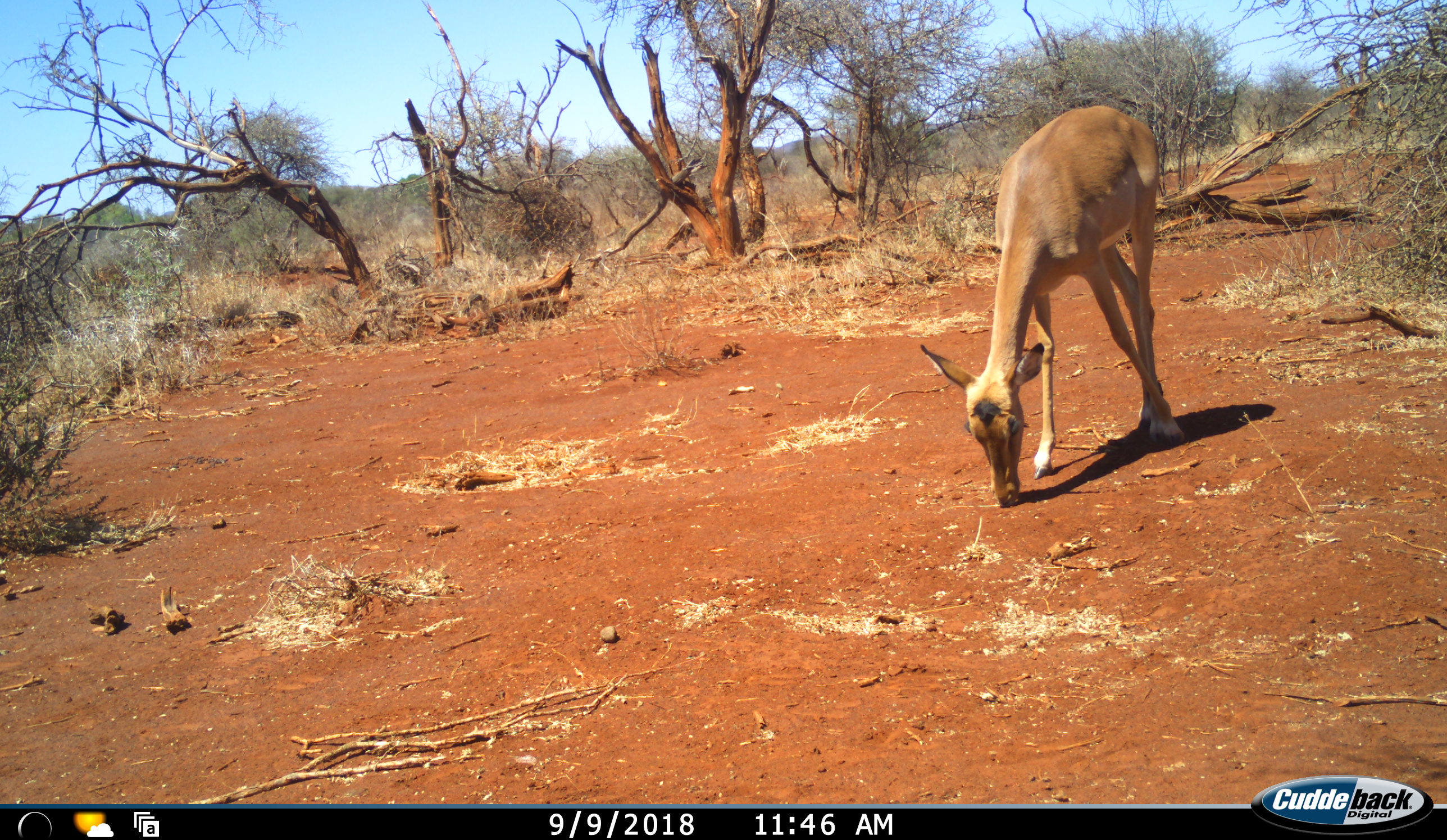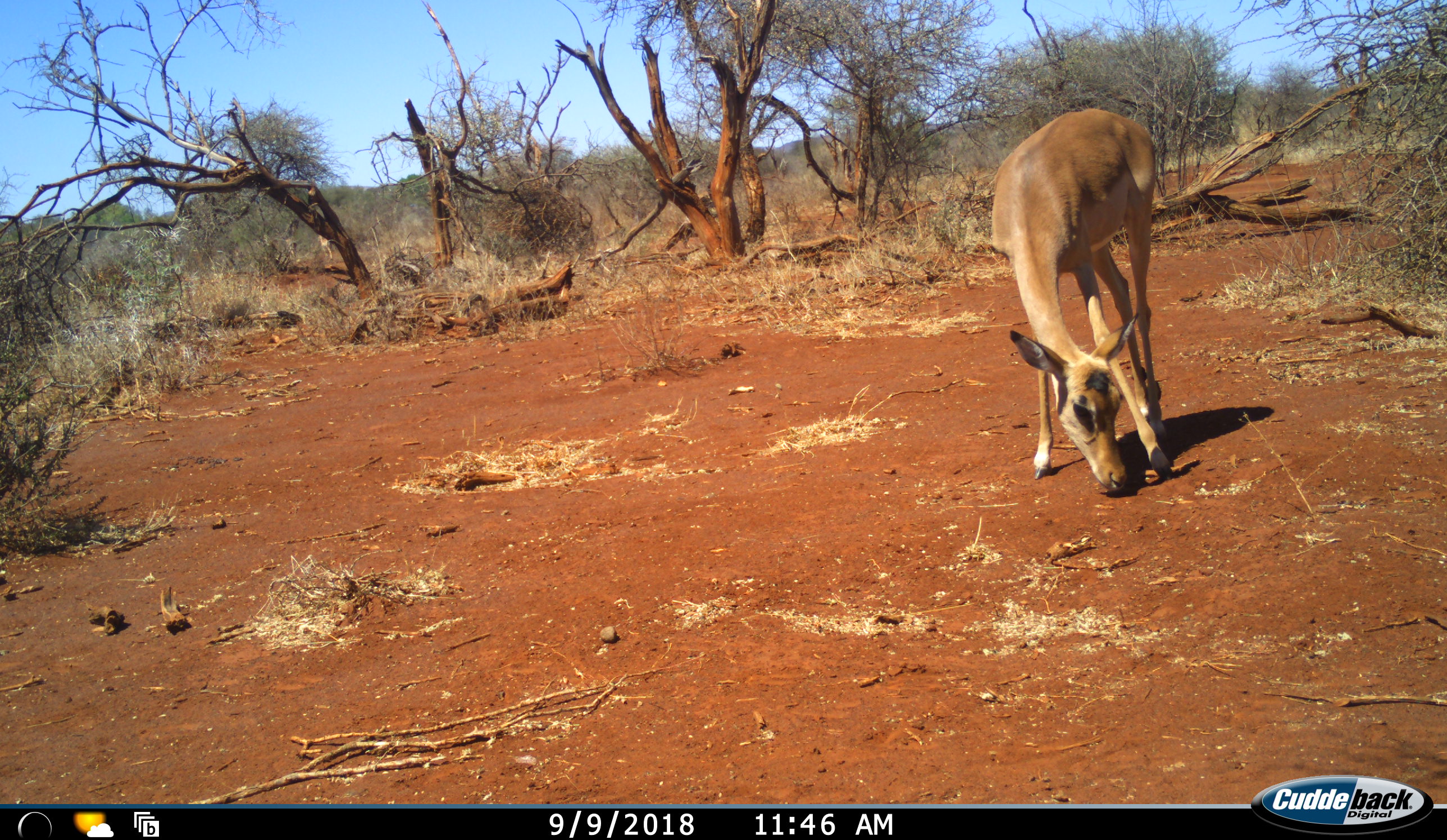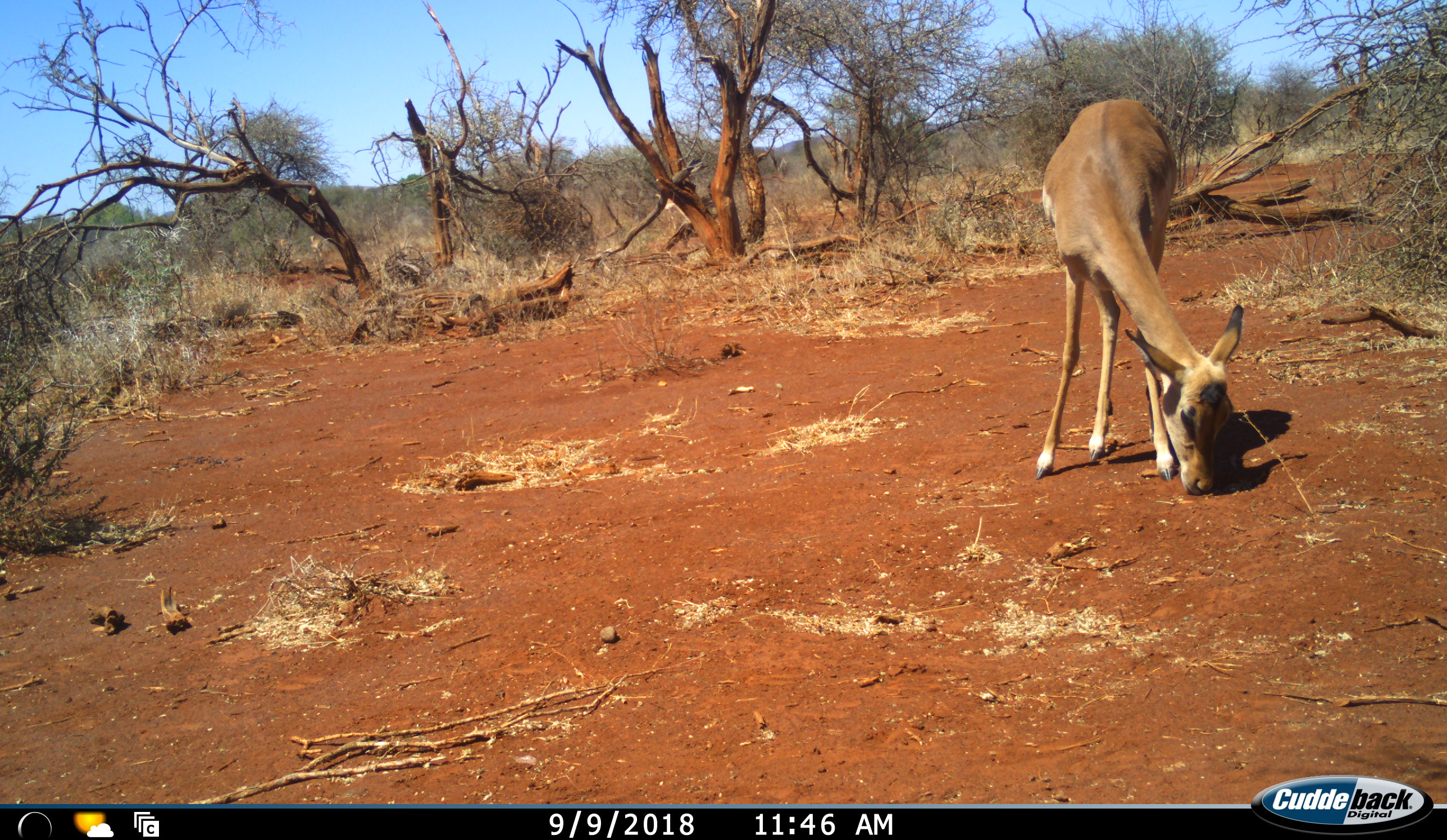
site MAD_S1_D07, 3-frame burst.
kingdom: Animalia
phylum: Chordata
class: Mammalia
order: Artiodactyla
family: Bovidae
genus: Aepyceros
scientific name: Aepyceros melampus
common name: impala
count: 1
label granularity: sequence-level